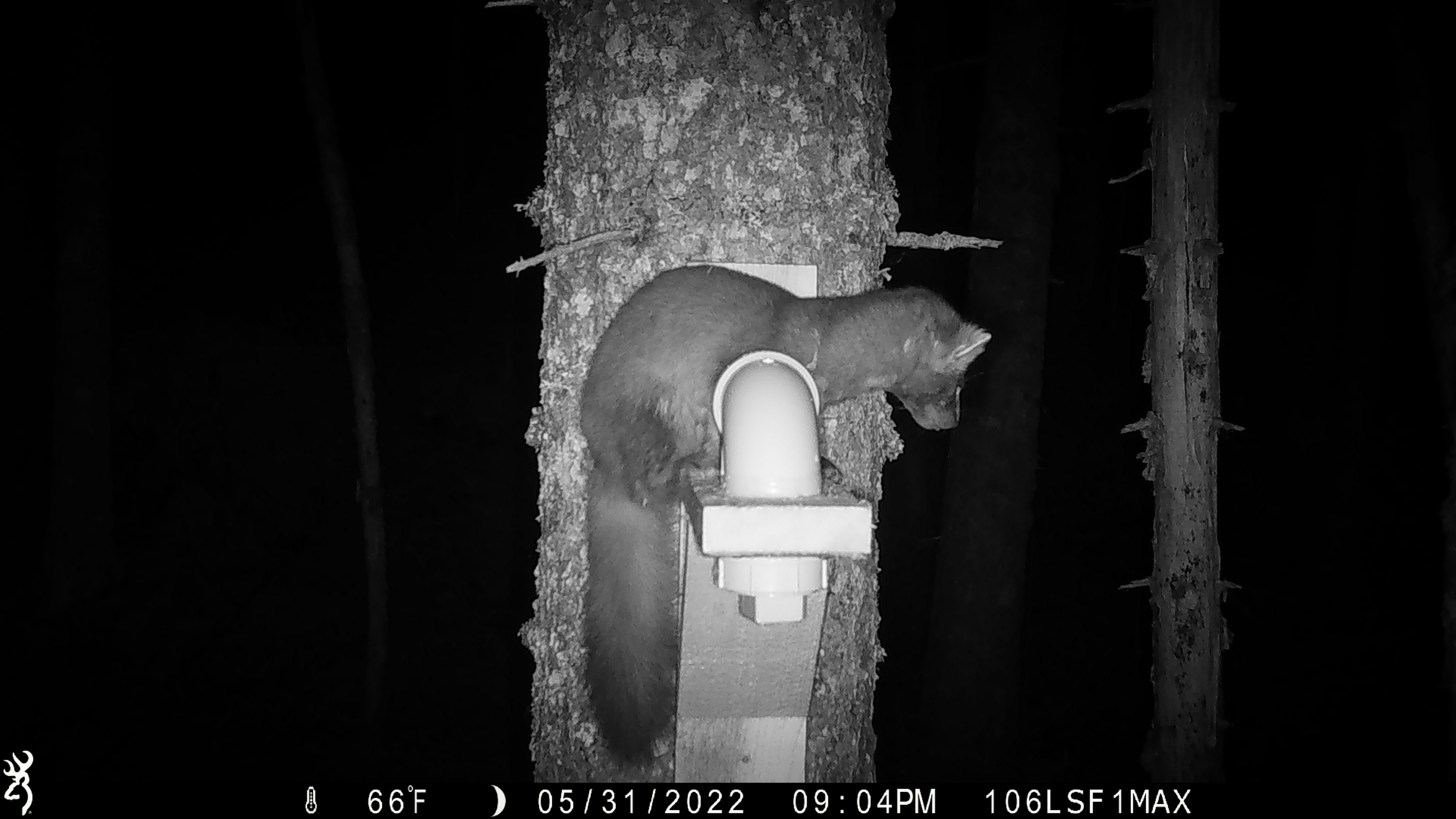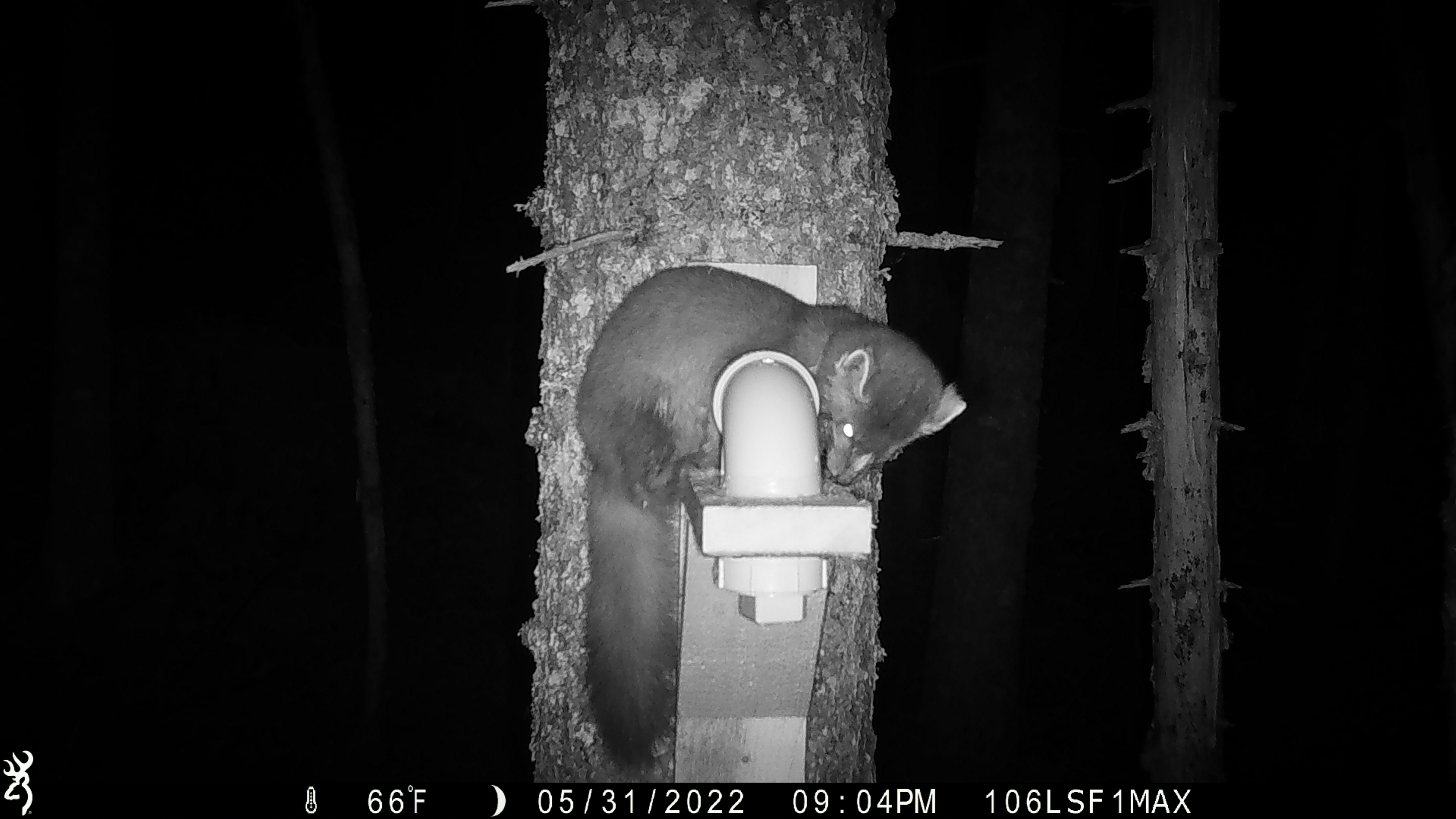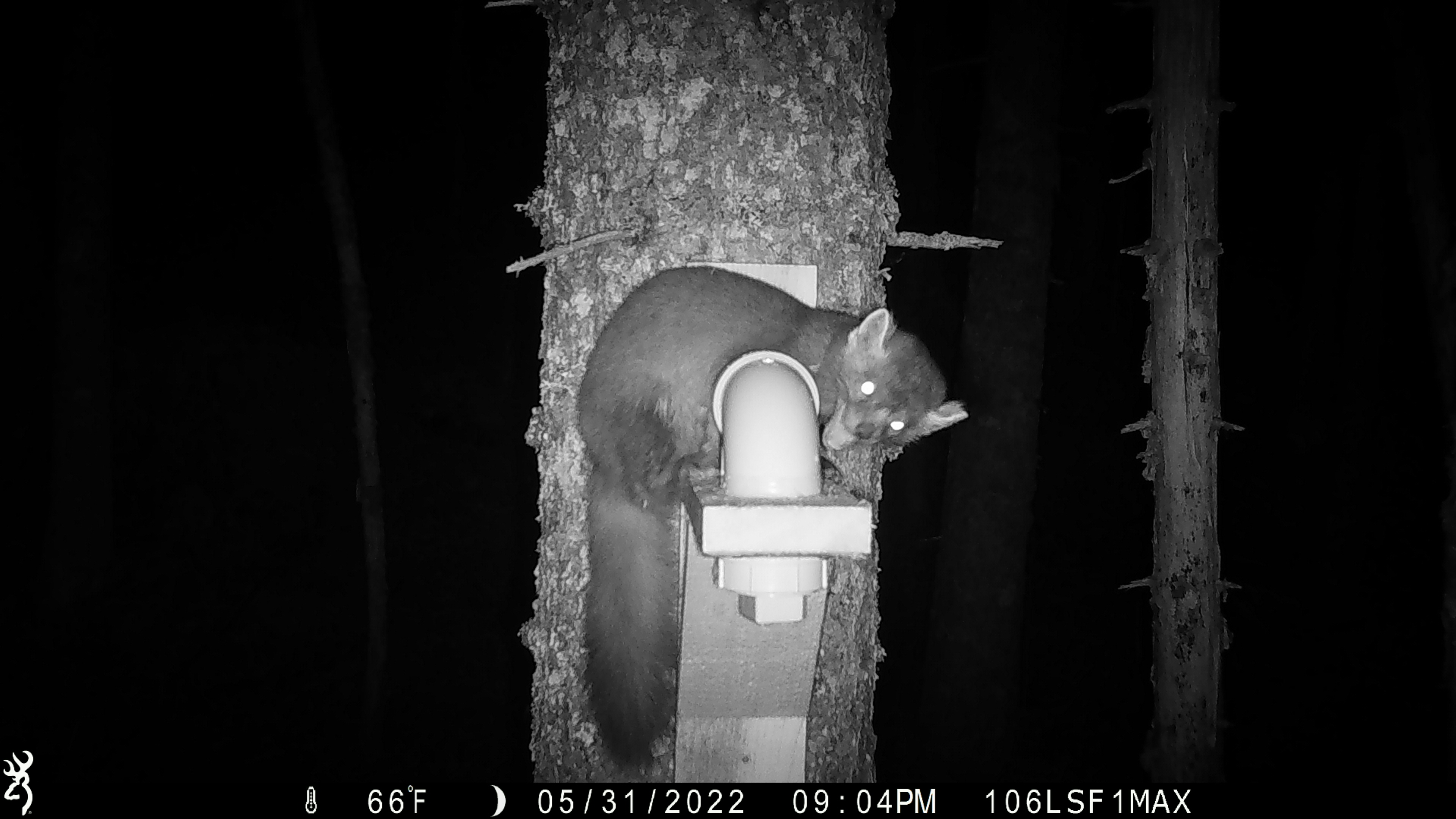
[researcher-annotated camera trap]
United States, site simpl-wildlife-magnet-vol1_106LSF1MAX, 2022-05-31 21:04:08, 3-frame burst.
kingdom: Animalia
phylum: Chordata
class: Mammalia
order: Carnivora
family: Mustelidae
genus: Martes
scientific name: Martes americana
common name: american marten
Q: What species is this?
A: American marten (Martes americana).